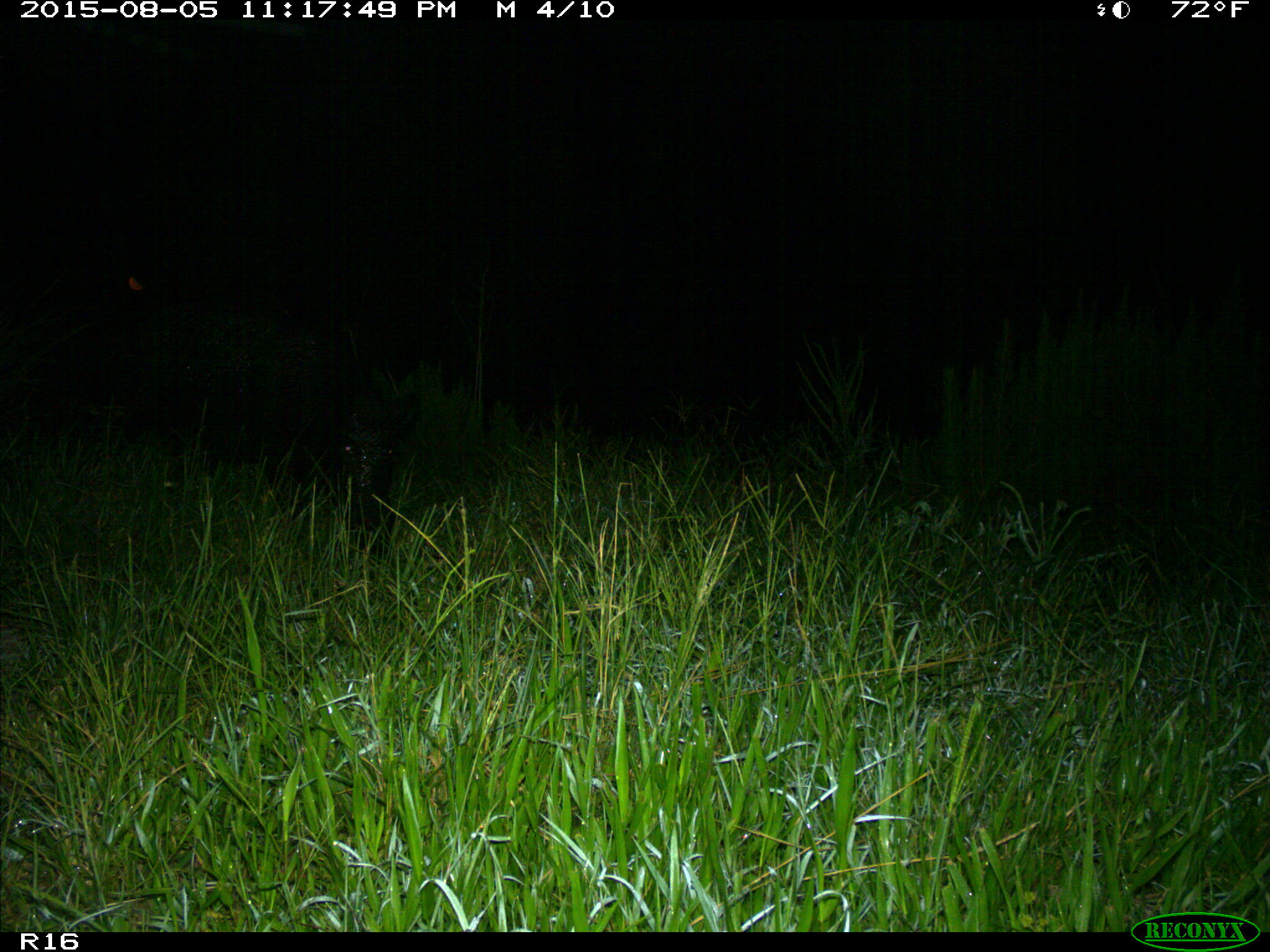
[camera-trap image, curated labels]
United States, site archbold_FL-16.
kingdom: Animalia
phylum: Chordata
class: Mammalia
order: Artiodactyla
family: Suidae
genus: Sus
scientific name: Sus scrofa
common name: wild boar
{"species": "Sus scrofa (wild boar)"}